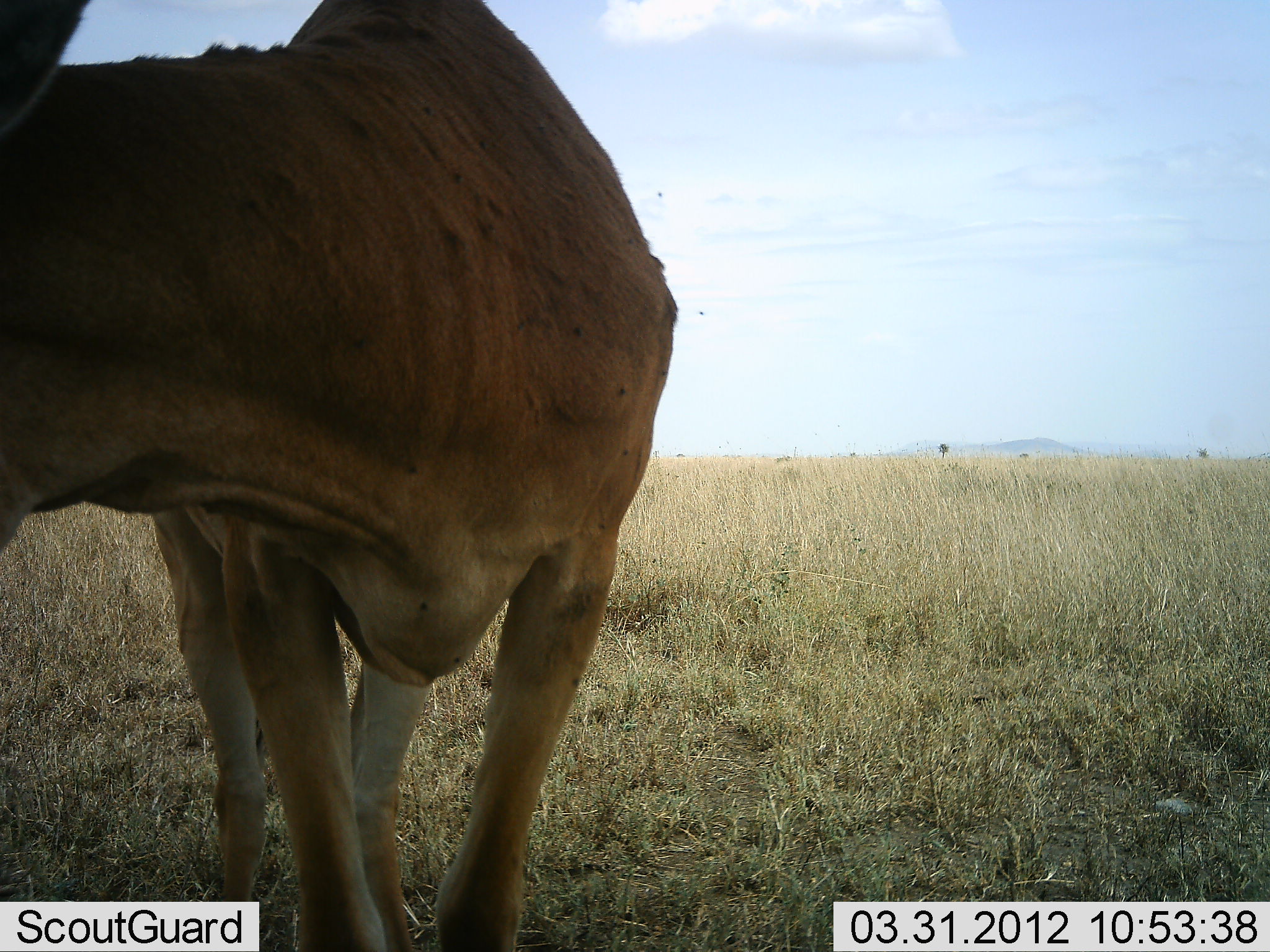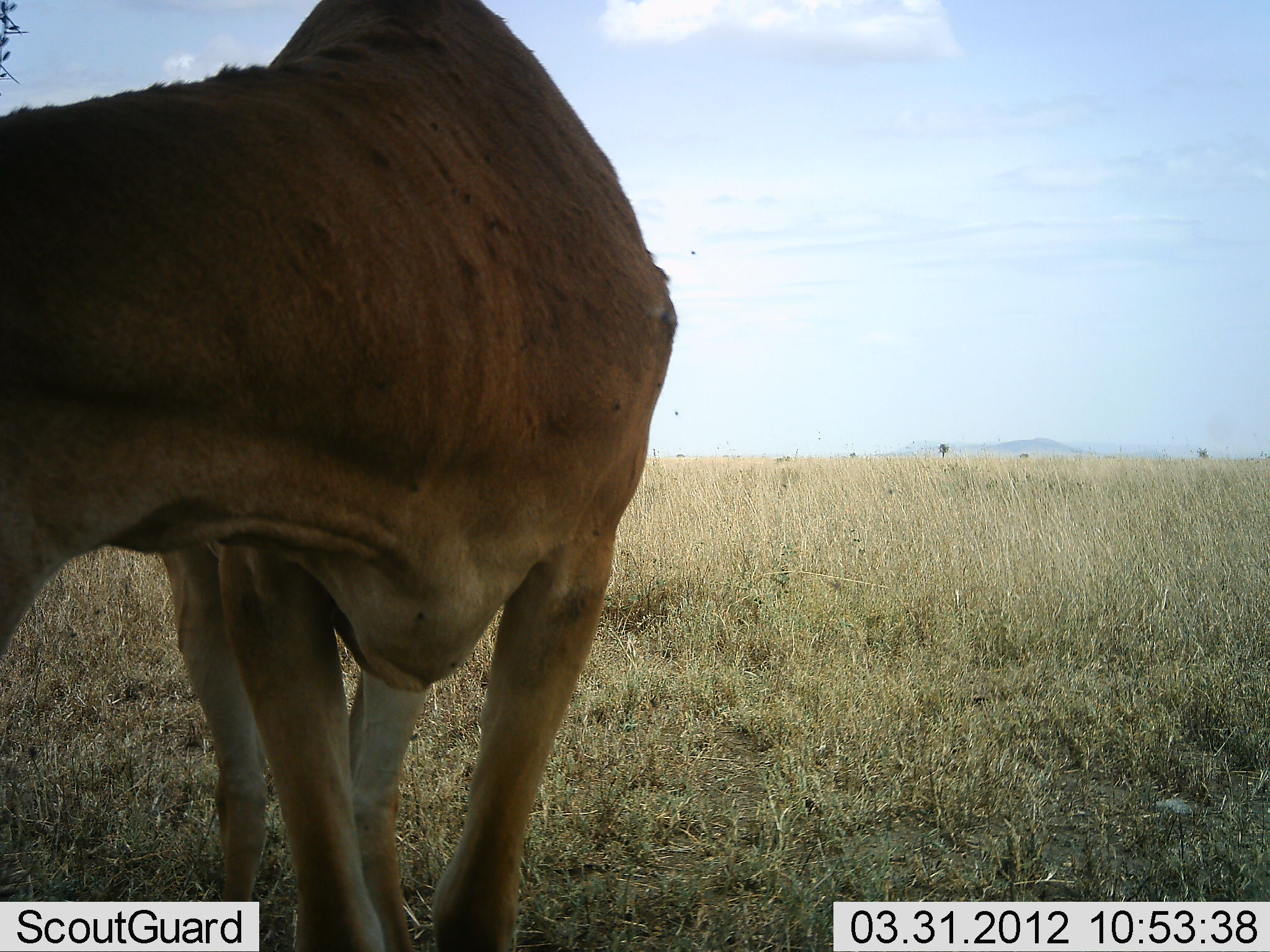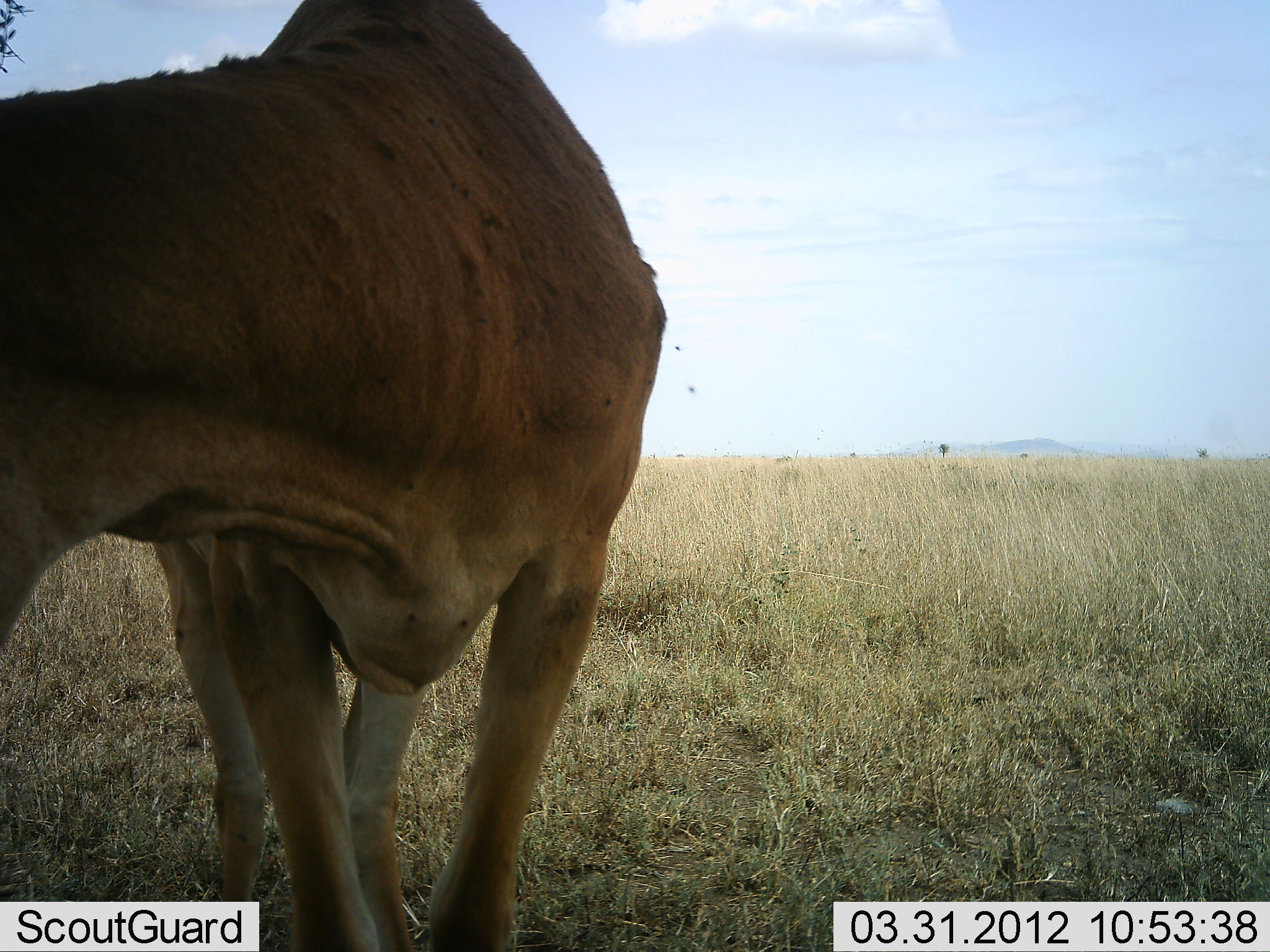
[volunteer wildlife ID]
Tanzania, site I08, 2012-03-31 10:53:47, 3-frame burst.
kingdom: Animalia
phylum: Chordata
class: Mammalia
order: Artiodactyla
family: Bovidae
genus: Alcelaphus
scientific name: Alcelaphus buselaphus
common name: hartebeest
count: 1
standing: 96%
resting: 0%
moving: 0%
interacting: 0%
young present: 0%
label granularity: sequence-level